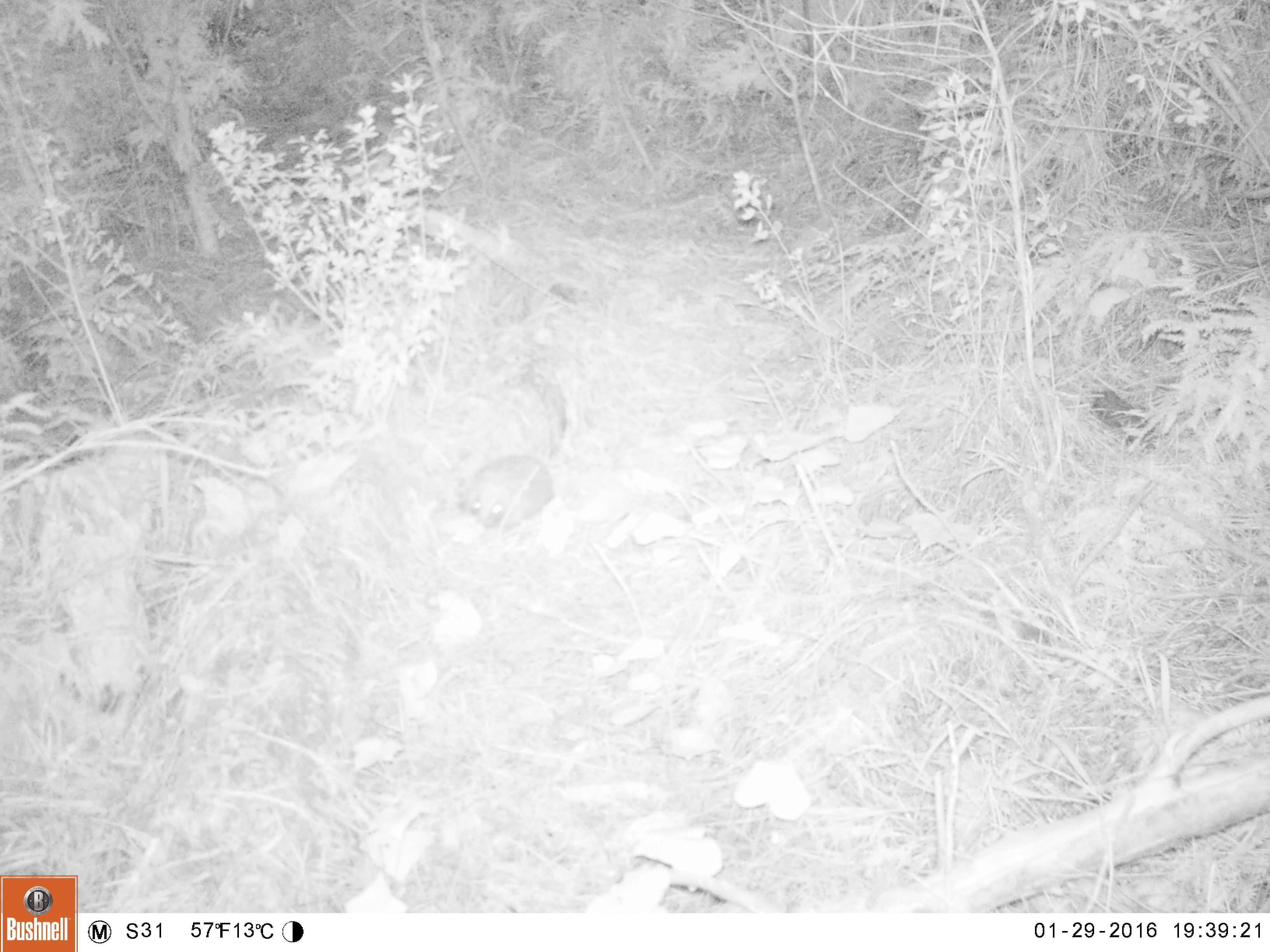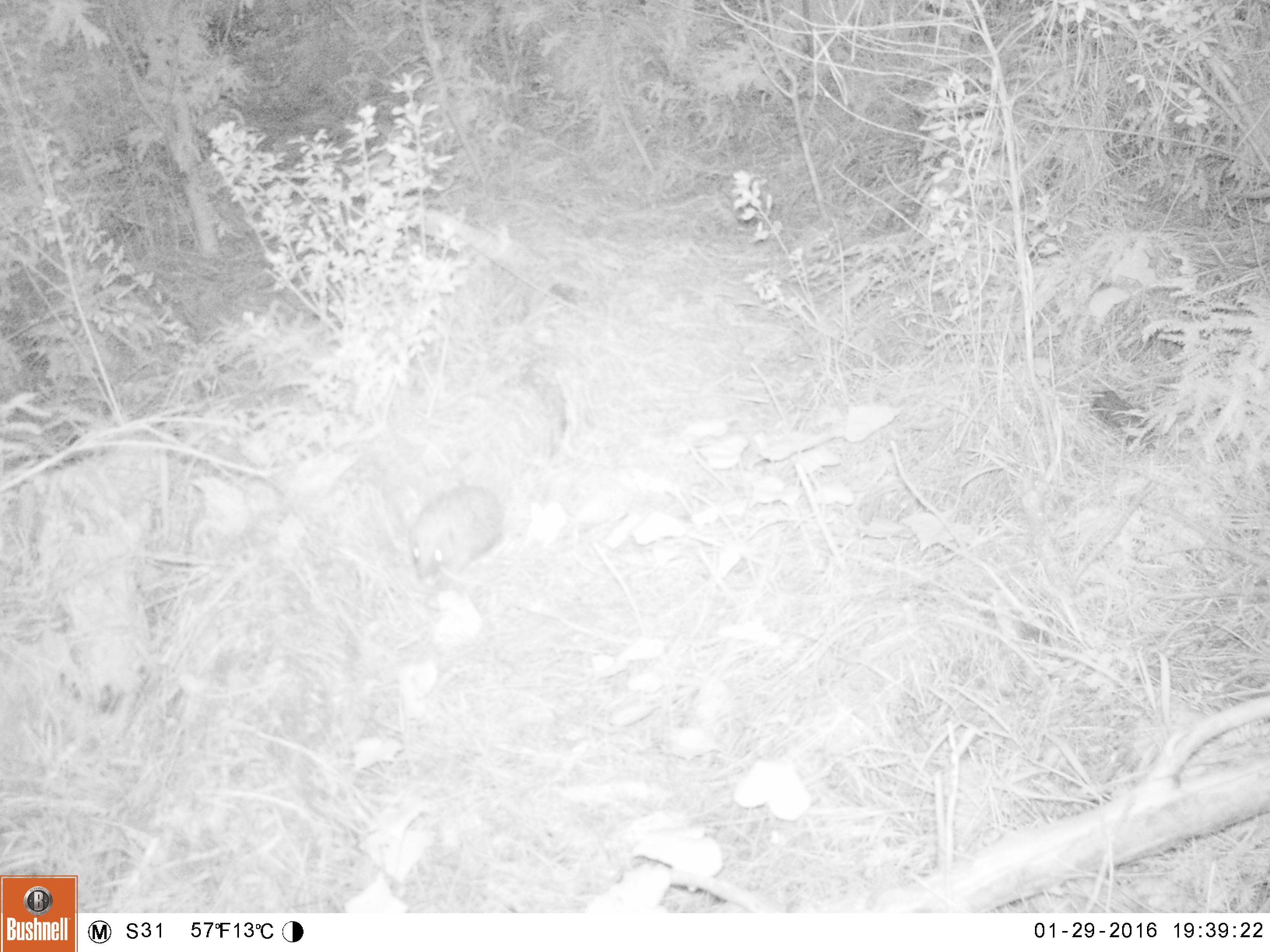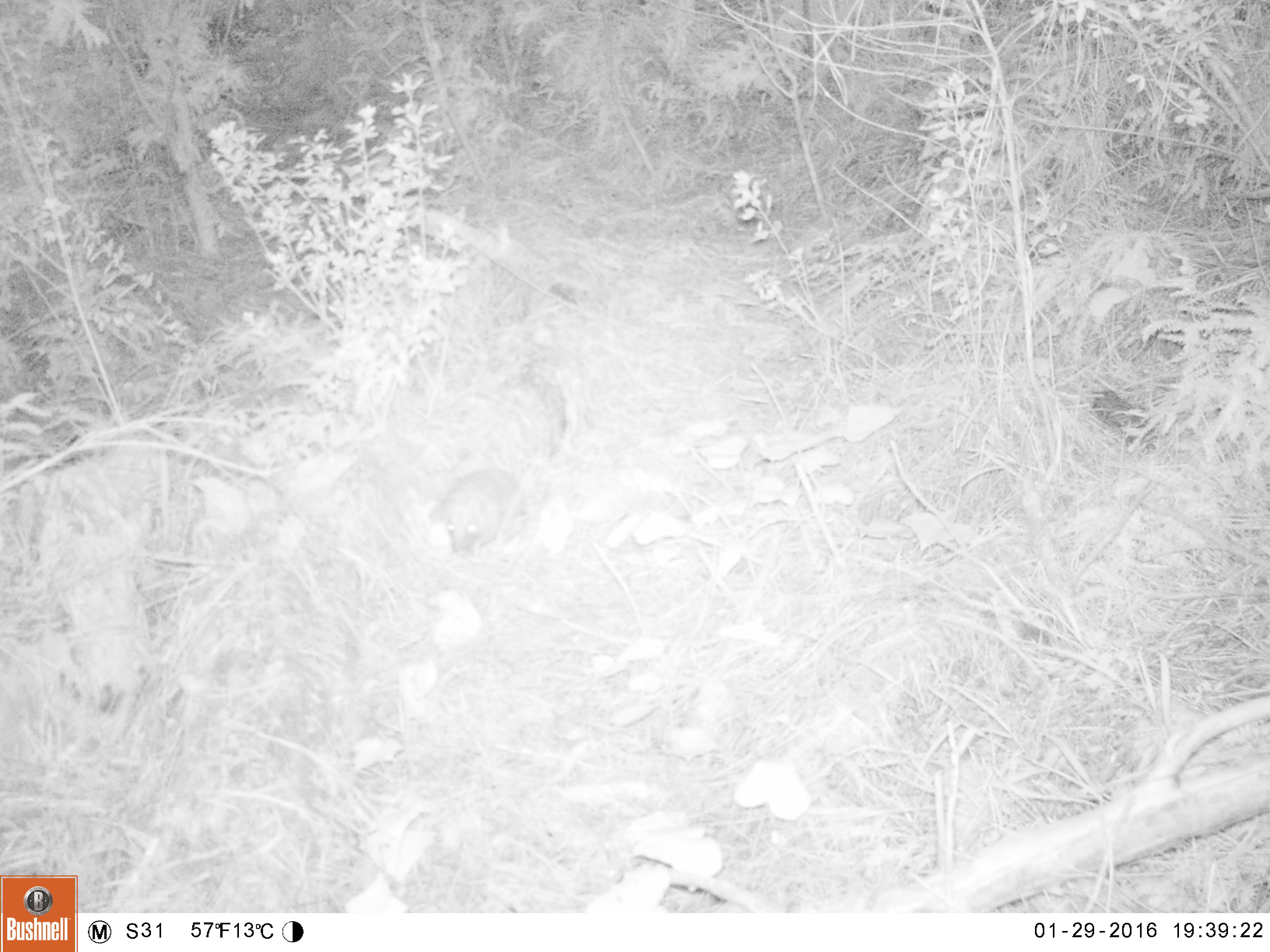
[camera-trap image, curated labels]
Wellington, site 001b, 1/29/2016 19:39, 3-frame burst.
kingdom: Animalia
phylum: Chordata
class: Mammalia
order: Eulipotyphla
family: Erinaceidae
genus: Erinaceus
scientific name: Erinaceus europaeus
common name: hedgehog